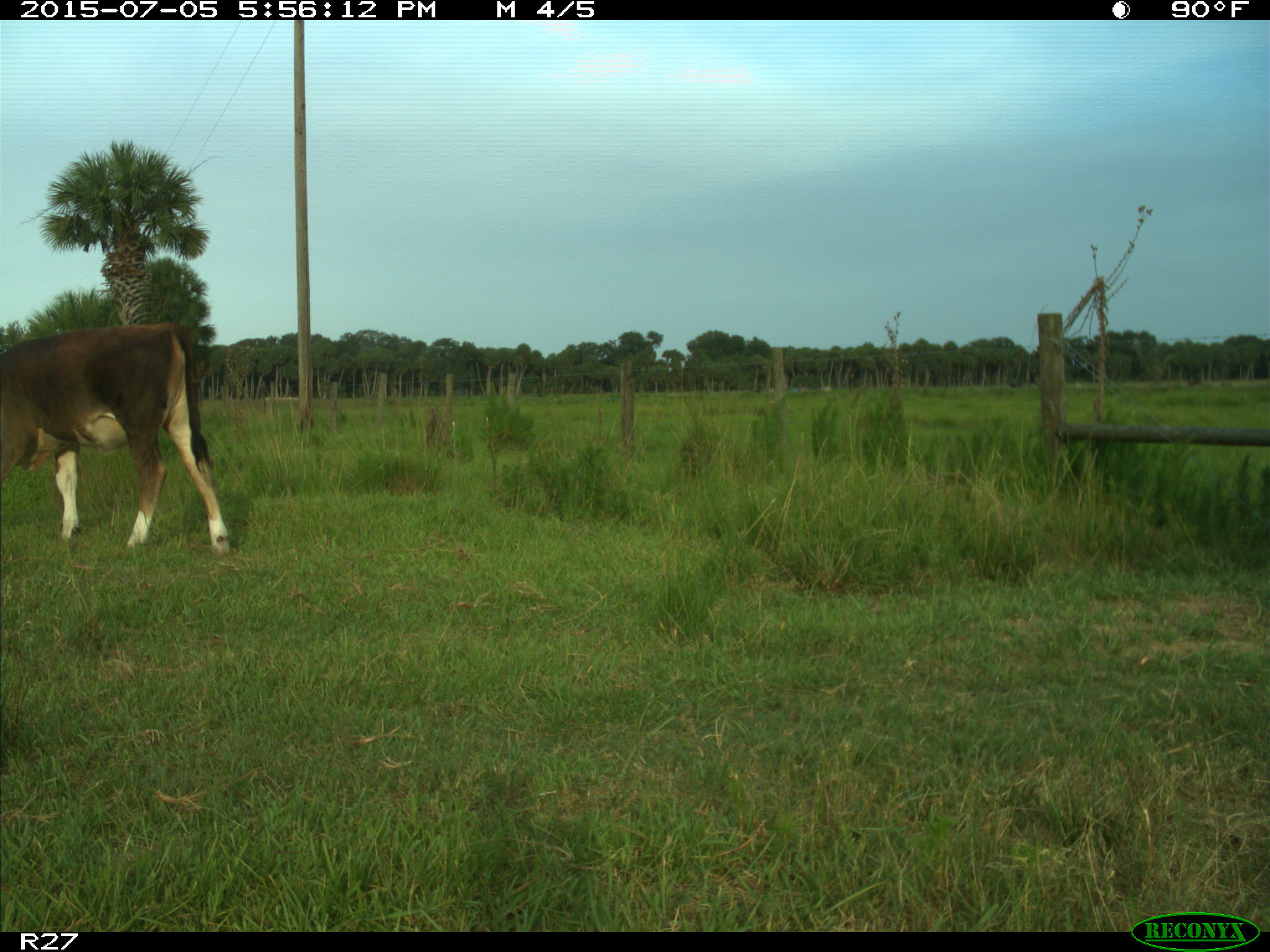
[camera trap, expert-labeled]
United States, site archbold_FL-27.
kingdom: Animalia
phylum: Chordata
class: Mammalia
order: Artiodactyla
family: Bovidae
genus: Bos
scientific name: Bos taurus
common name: domestic cow